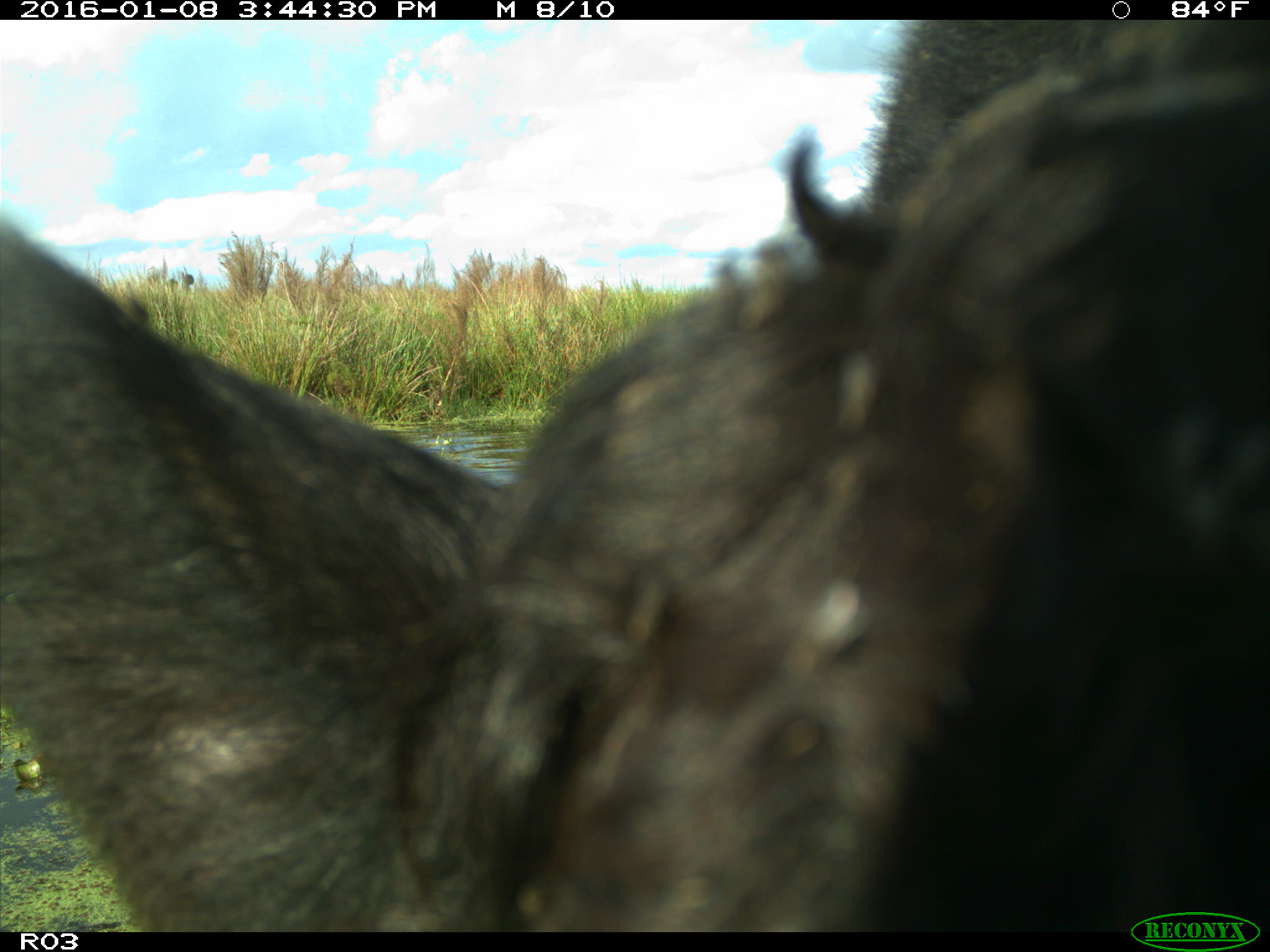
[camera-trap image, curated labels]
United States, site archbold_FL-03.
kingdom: Animalia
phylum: Chordata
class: Mammalia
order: Artiodactyla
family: Bovidae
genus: Bos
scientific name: Bos taurus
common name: domestic cow